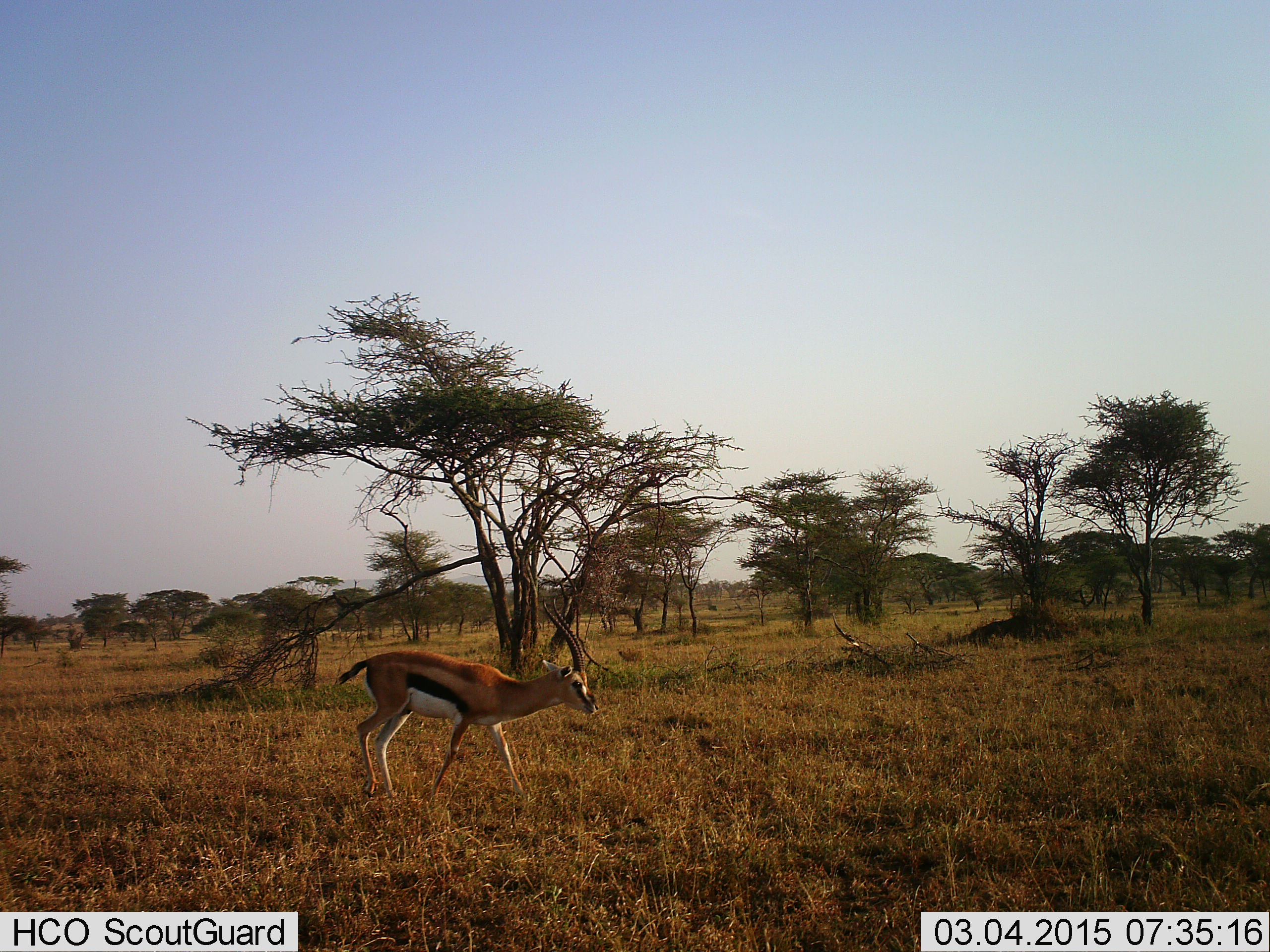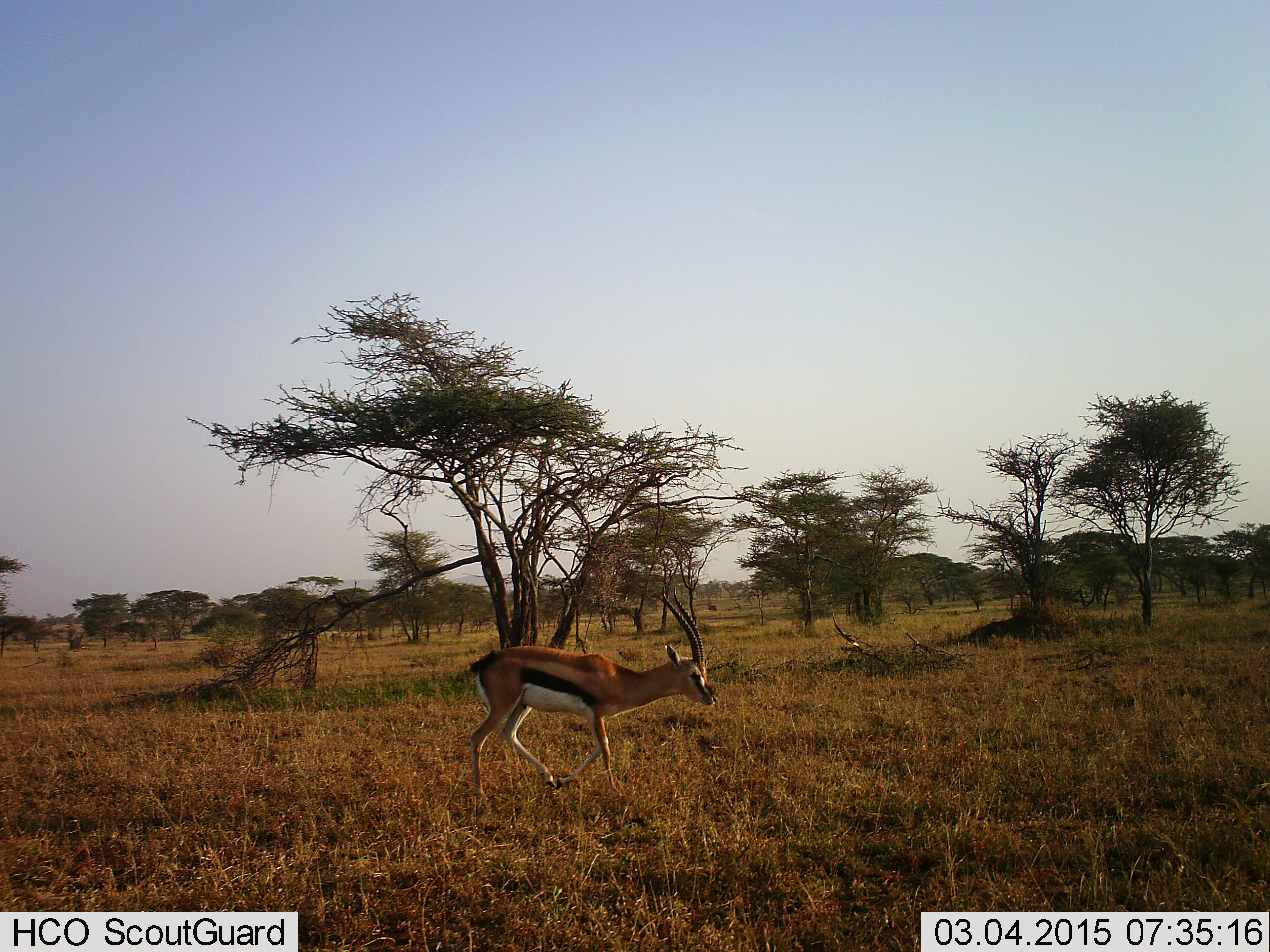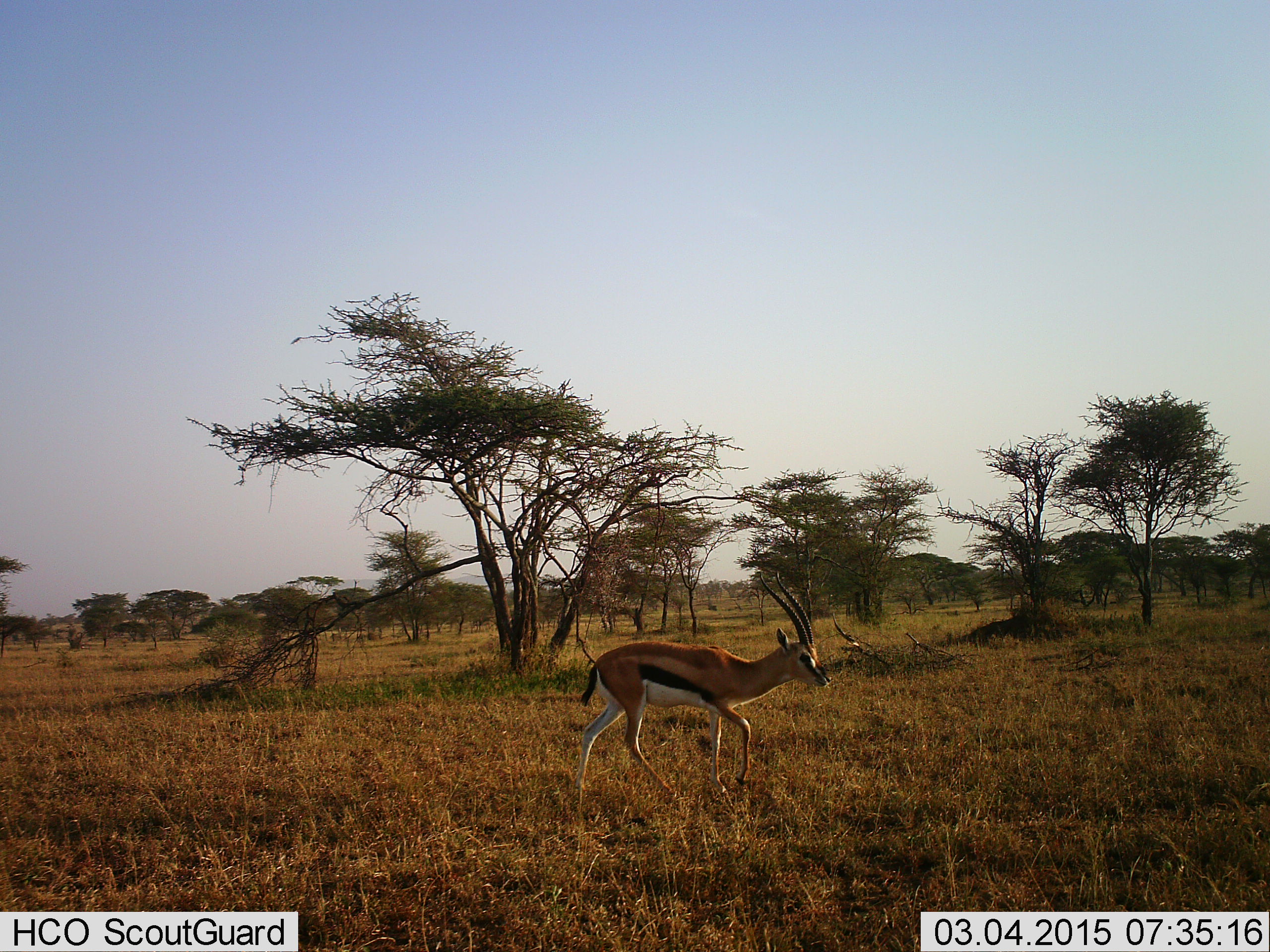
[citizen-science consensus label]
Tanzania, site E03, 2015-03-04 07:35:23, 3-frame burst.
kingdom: Animalia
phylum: Chordata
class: Mammalia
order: Artiodactyla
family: Bovidae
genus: Eudorcas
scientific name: Eudorcas thomsonii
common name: thomson's gazelle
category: gazellethomsons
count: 1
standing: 0%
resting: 0%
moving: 100%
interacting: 0%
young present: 0%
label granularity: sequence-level